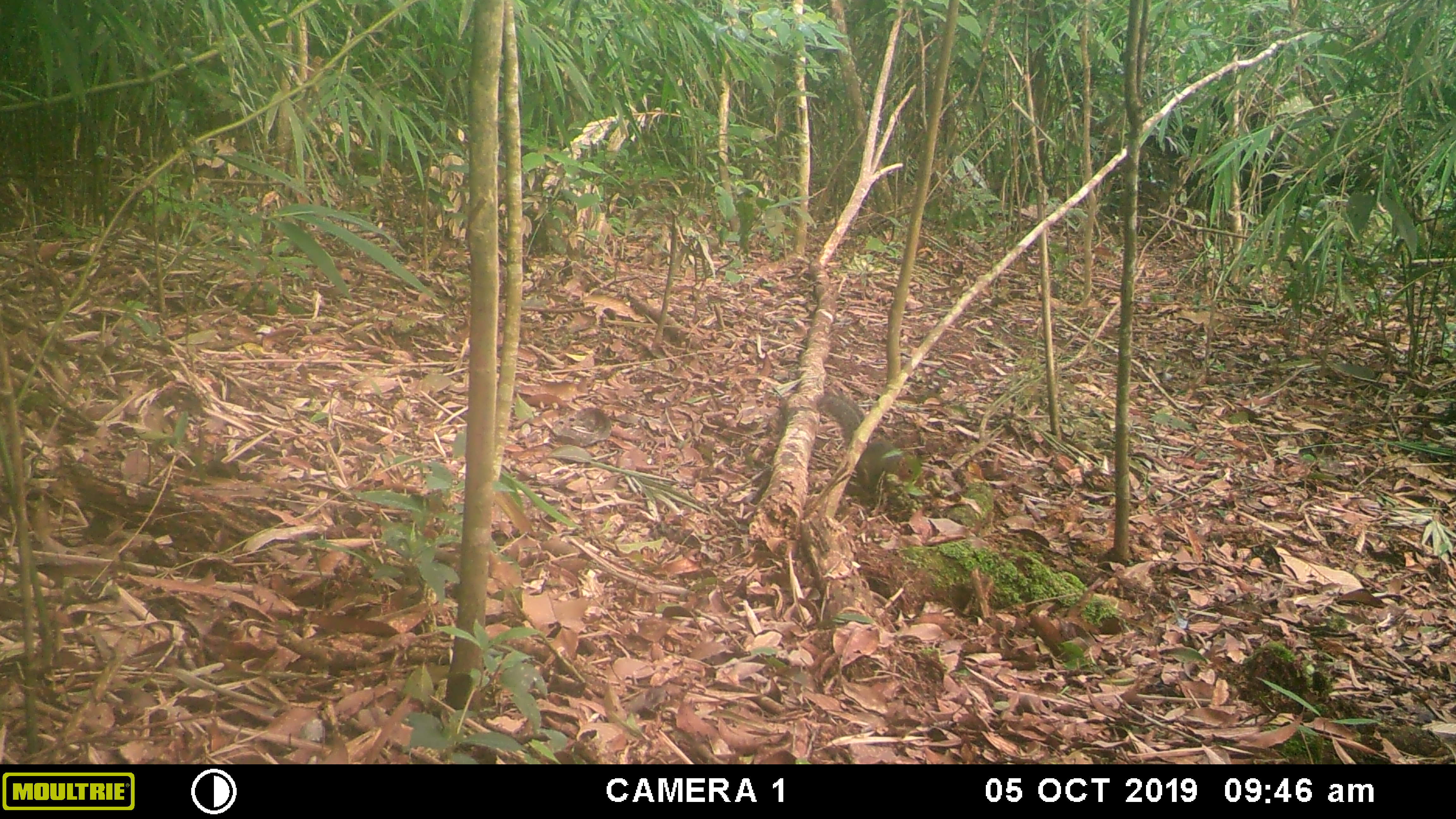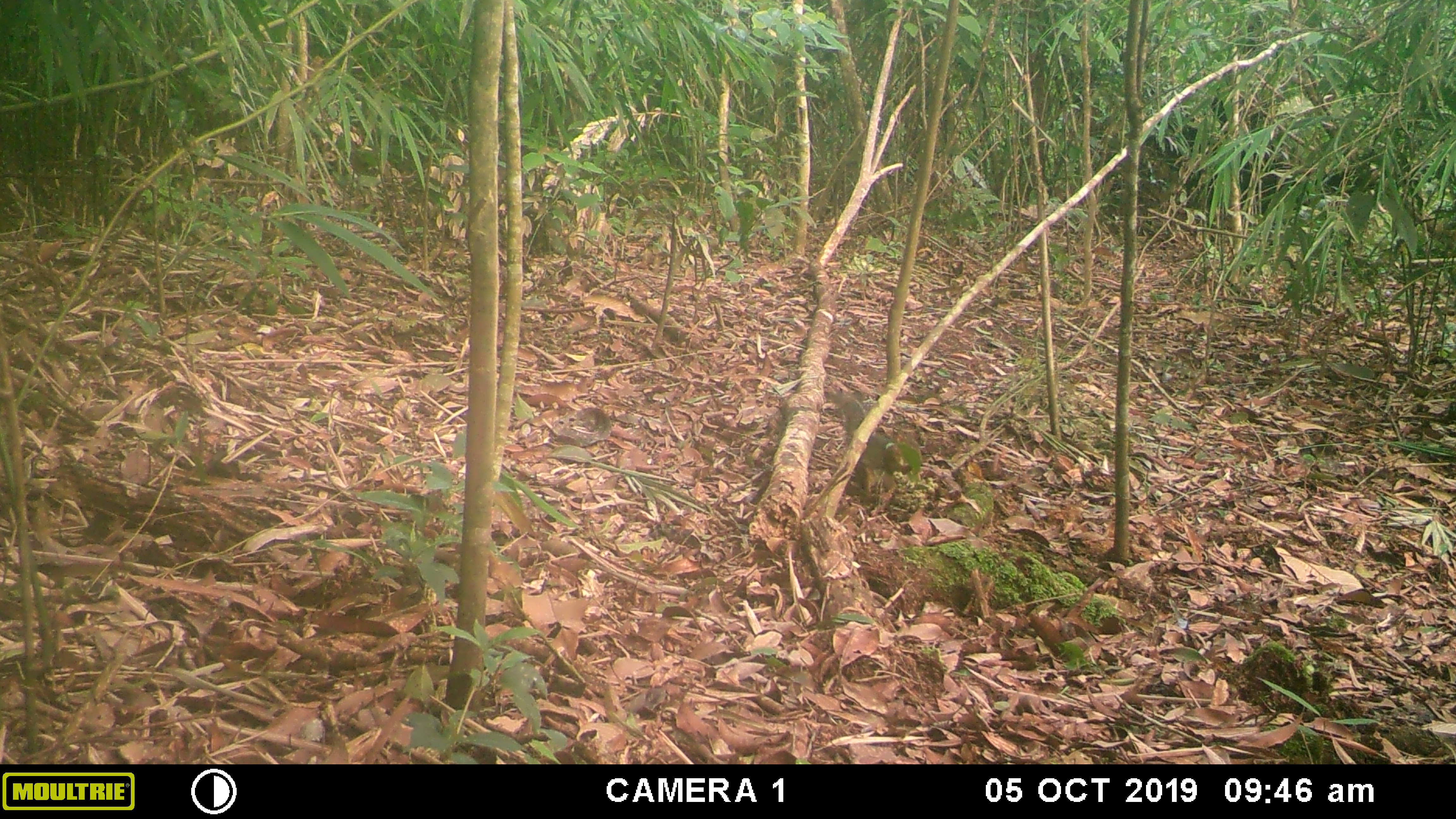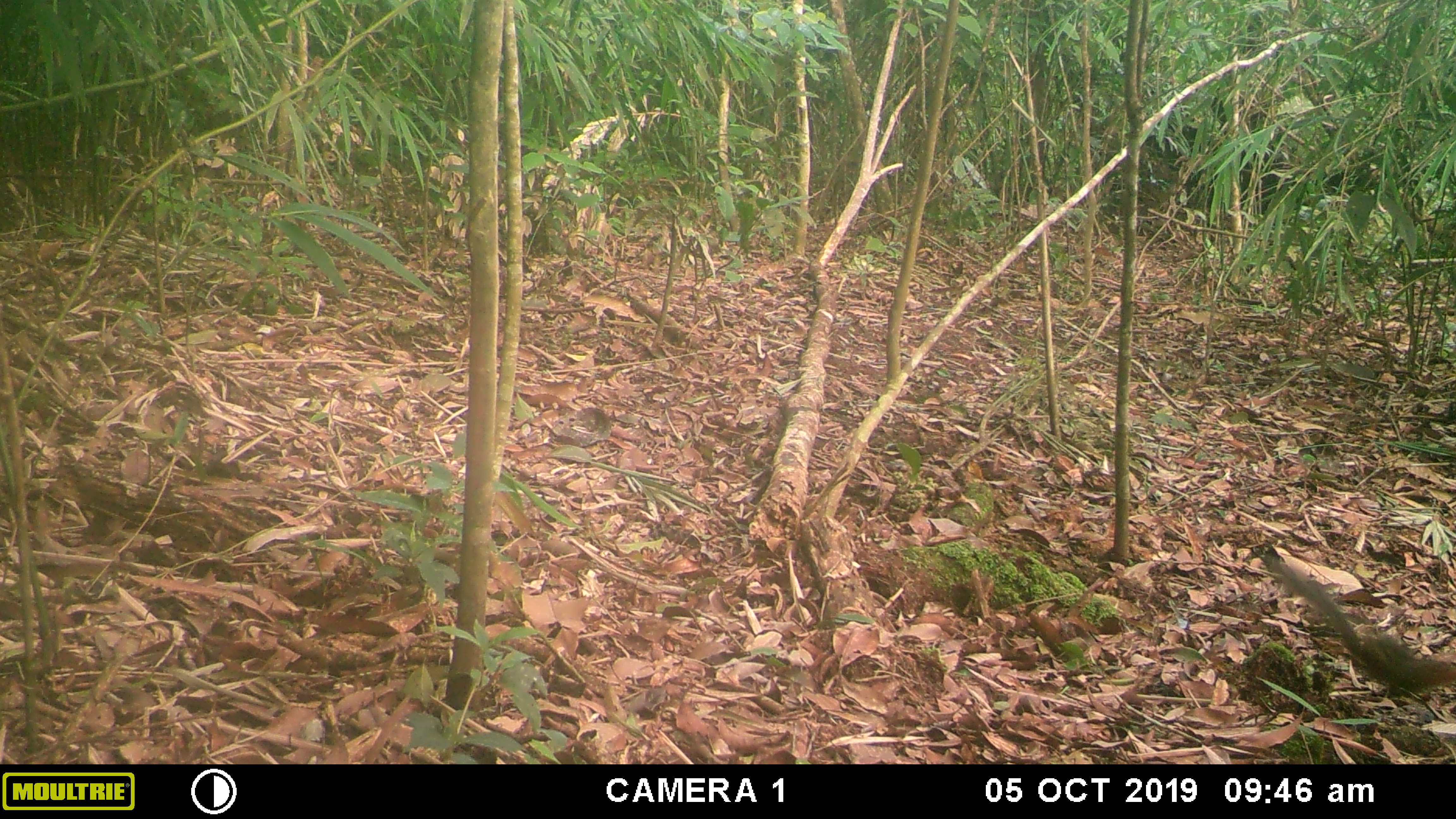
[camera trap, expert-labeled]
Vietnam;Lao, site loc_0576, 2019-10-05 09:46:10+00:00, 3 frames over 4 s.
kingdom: Animalia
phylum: Chordata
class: Mammalia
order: Rodentia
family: Sciuridae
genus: Dremomys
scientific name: Dremomys rufigenis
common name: red-cheeked squirrel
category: red cheeked squirrel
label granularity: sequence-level